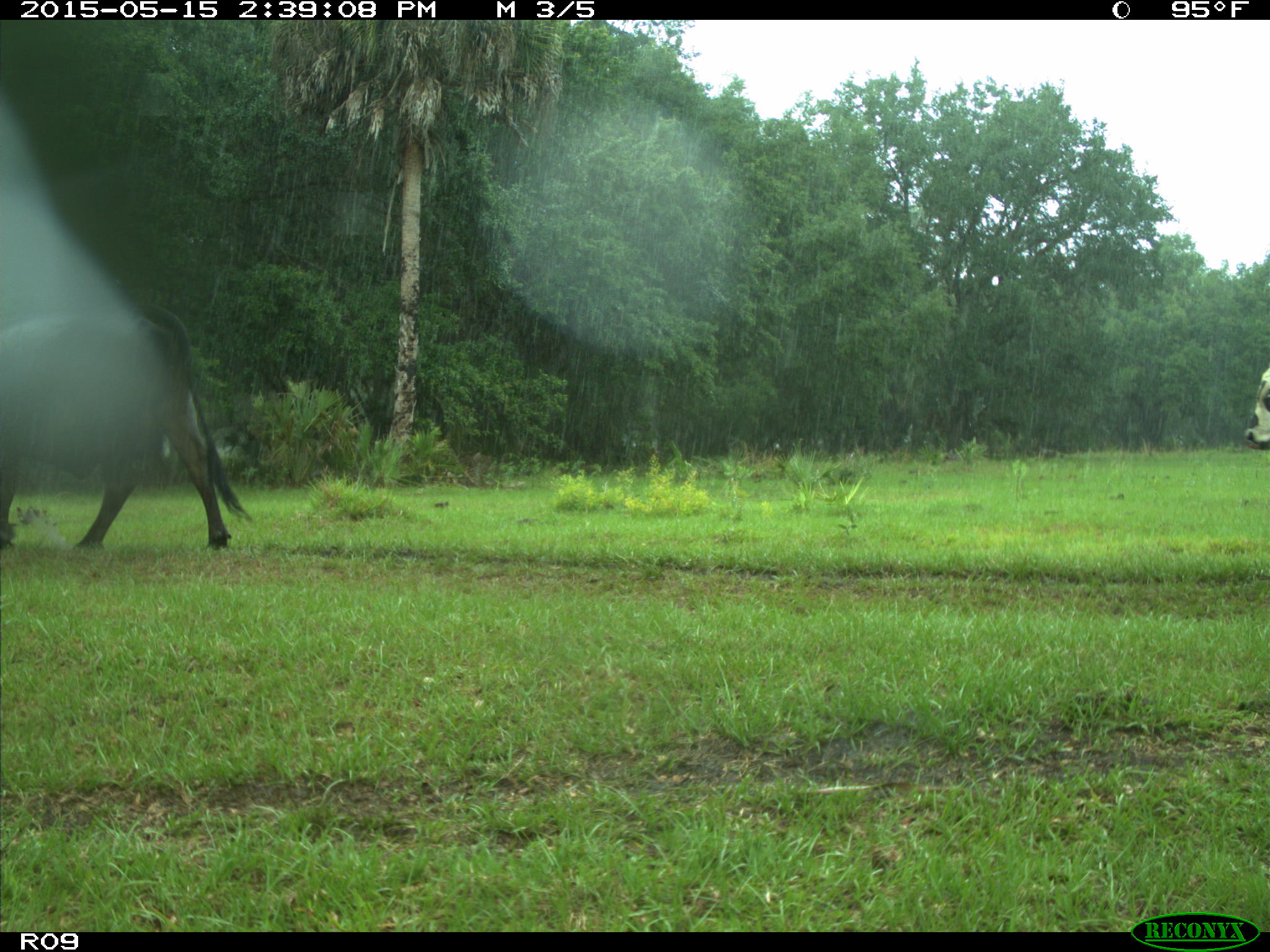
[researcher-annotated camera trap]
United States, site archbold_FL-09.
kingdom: Animalia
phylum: Chordata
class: Mammalia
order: Artiodactyla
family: Bovidae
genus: Bos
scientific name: Bos taurus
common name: domestic cow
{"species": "Bos taurus (domestic cow)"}